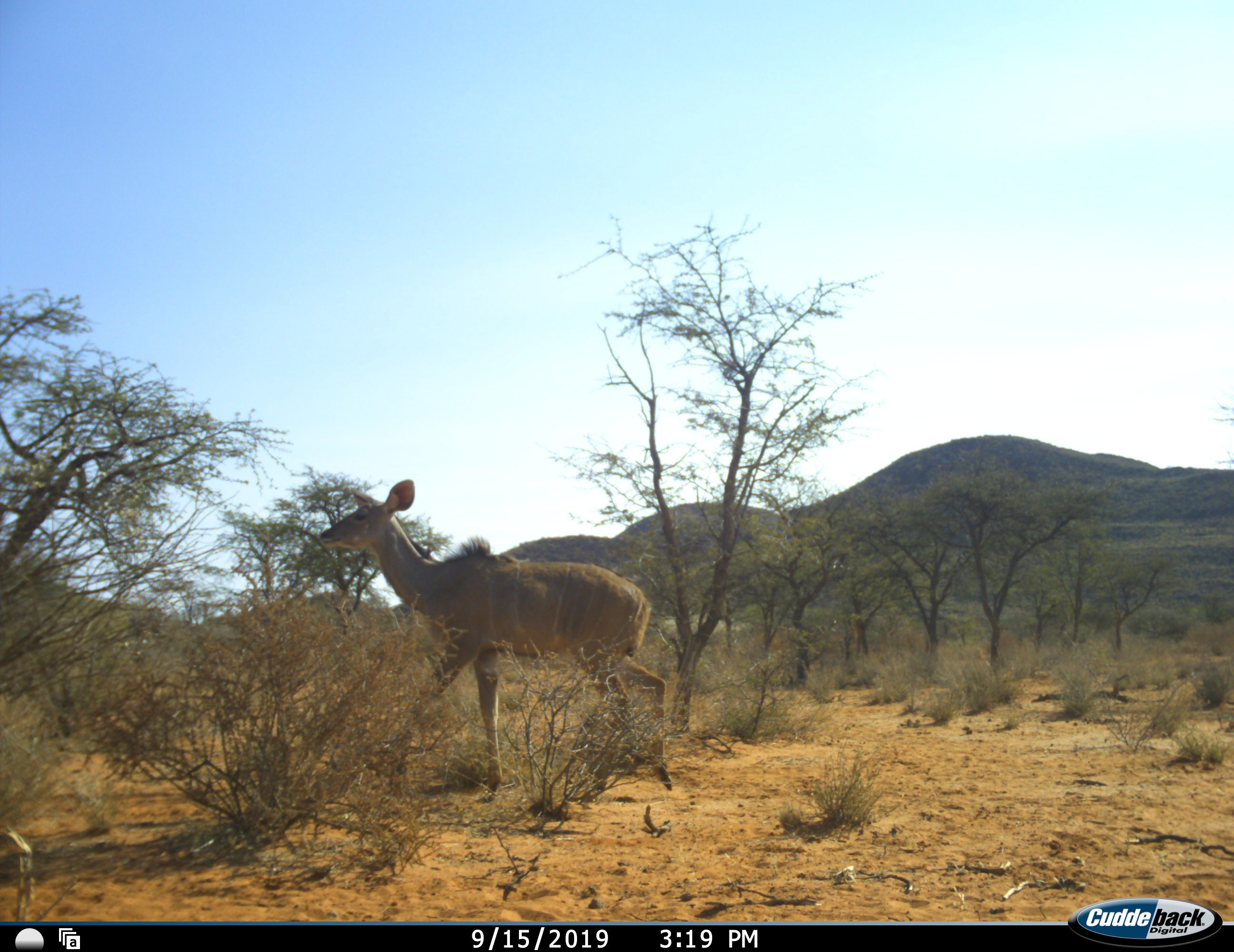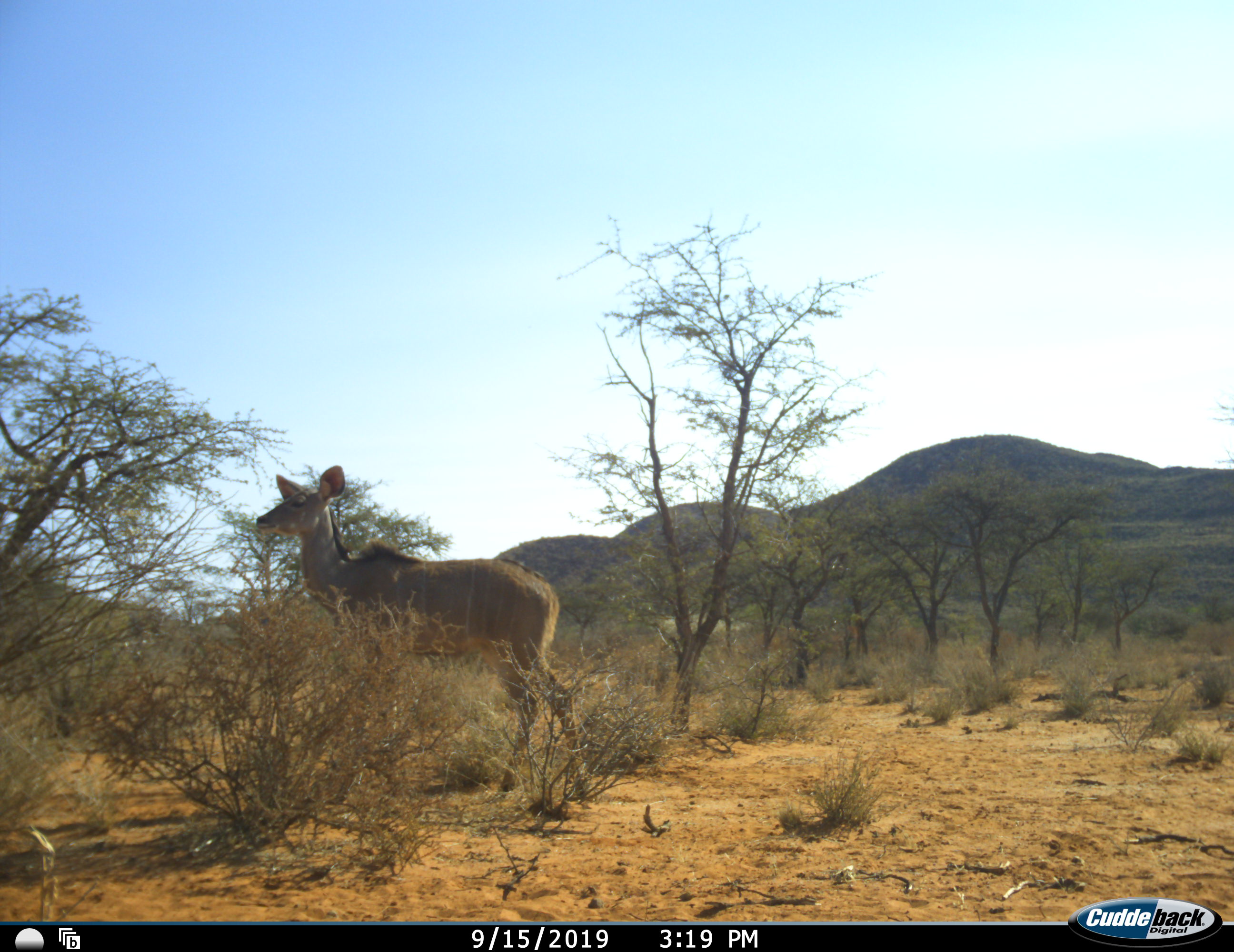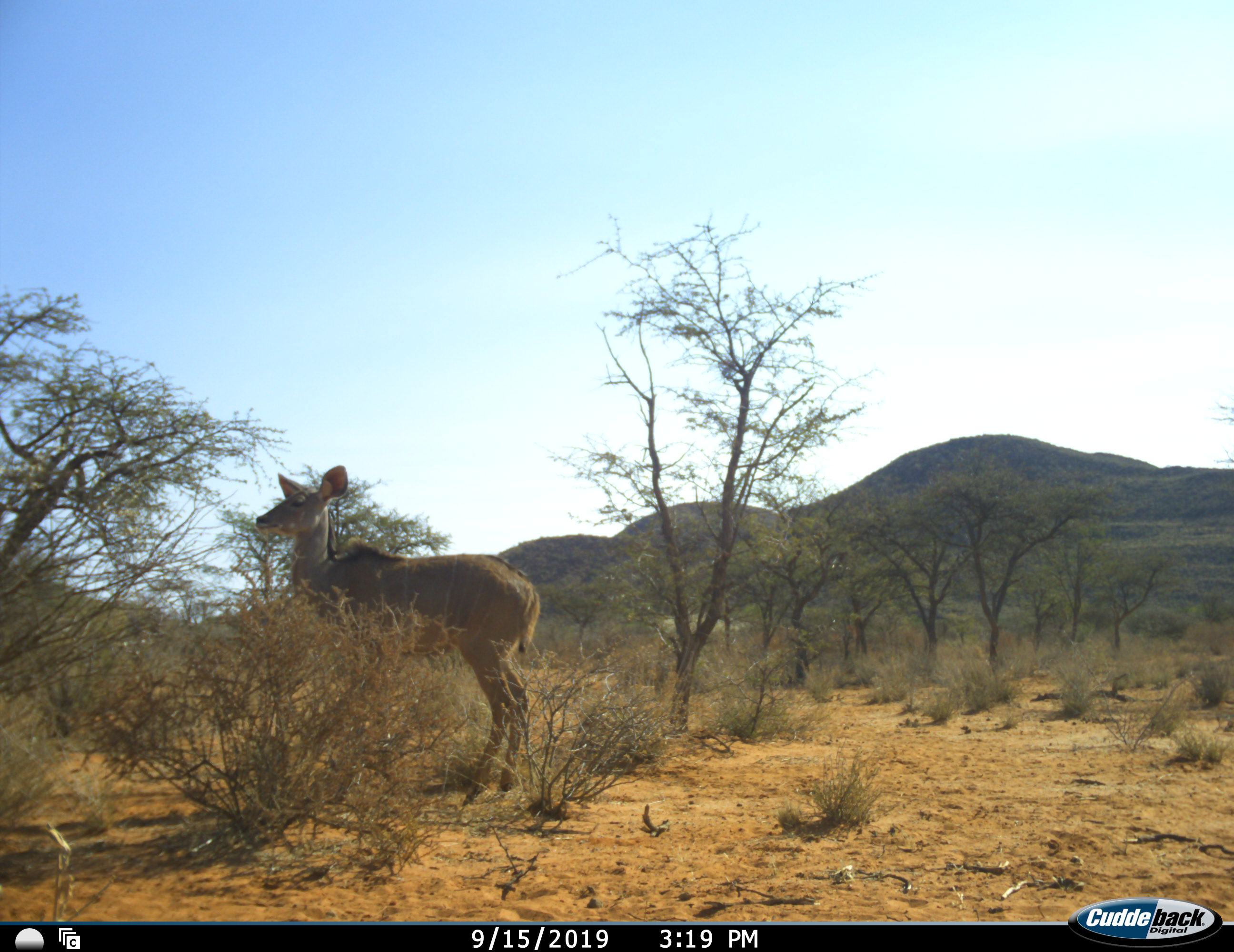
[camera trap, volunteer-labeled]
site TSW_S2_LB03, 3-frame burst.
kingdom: Animalia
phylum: Chordata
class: Mammalia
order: Artiodactyla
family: Bovidae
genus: Tragelaphus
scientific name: Tragelaphus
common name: kudu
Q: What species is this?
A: Kudu (Tragelaphus).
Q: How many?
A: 1.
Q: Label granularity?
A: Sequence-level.